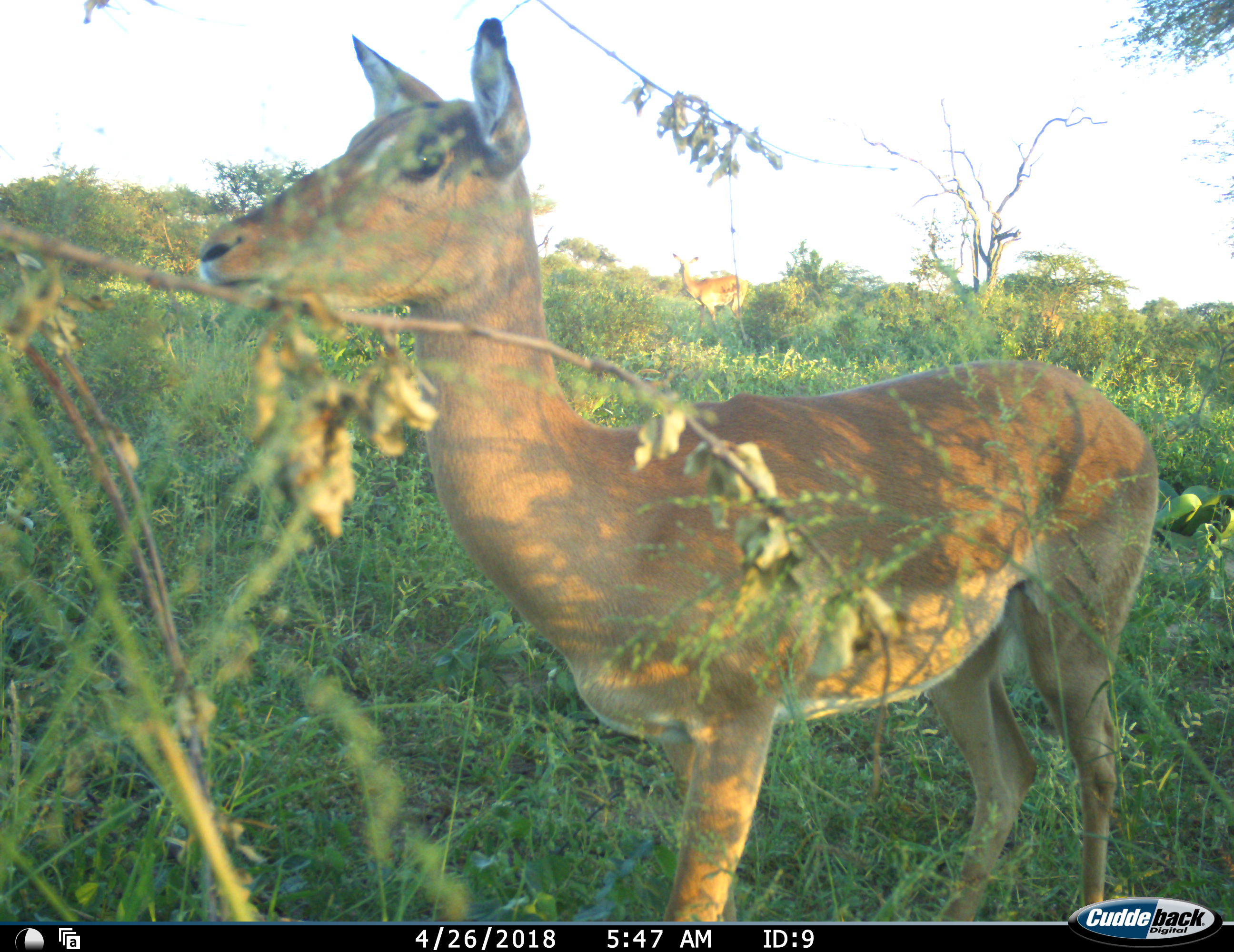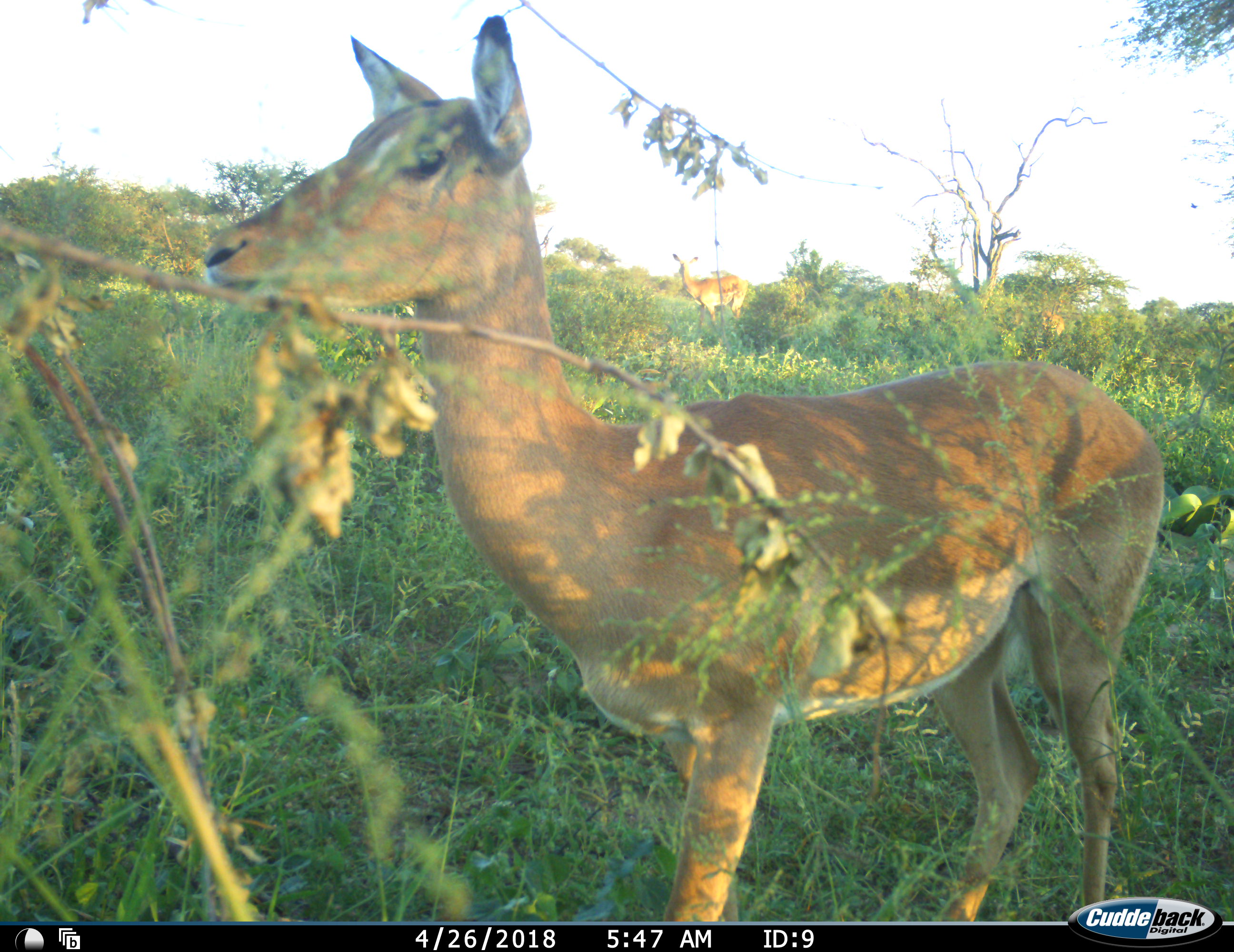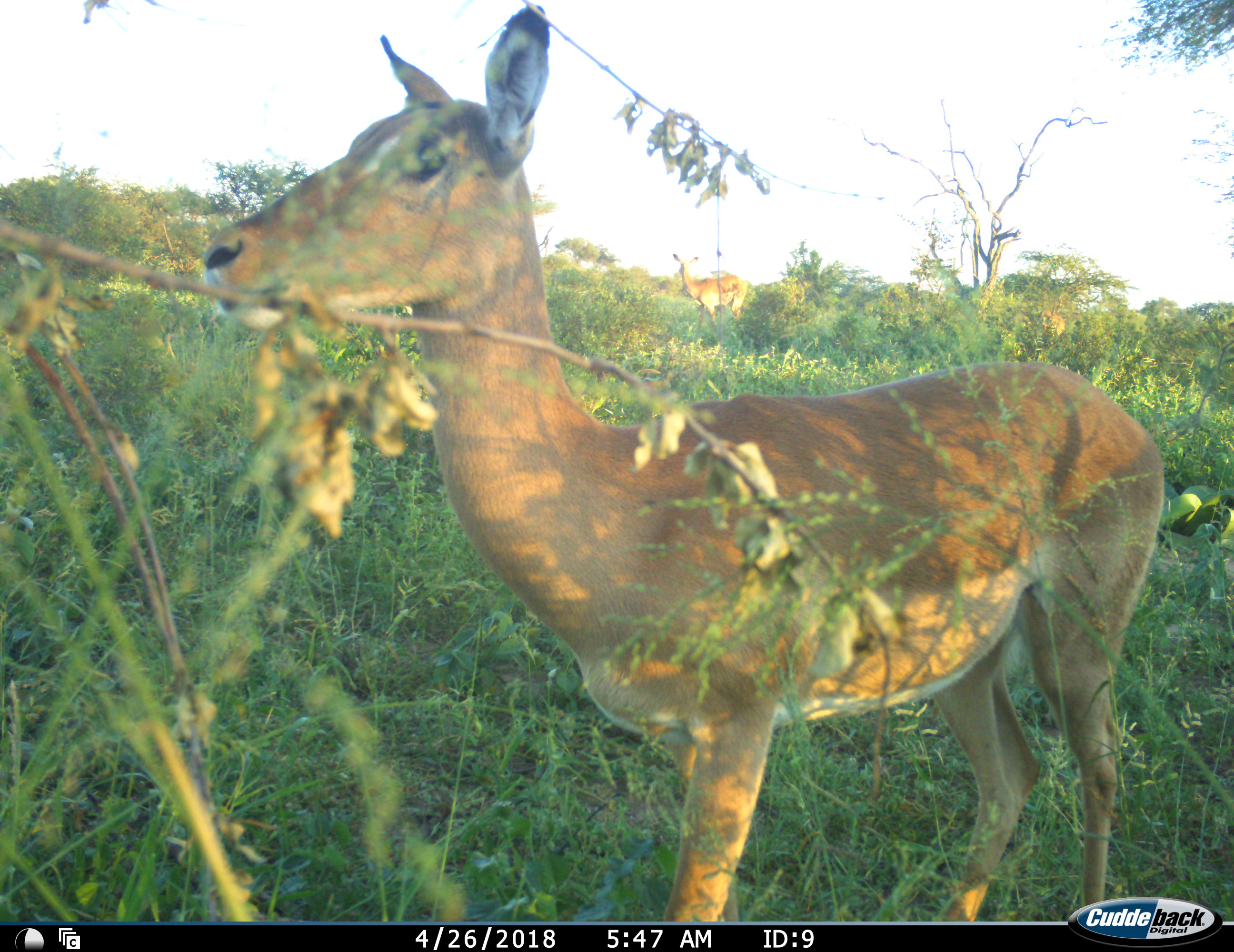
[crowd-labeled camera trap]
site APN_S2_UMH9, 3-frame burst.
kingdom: Animalia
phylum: Chordata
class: Mammalia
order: Artiodactyla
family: Bovidae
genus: Aepyceros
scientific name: Aepyceros melampus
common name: impala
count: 2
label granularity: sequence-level